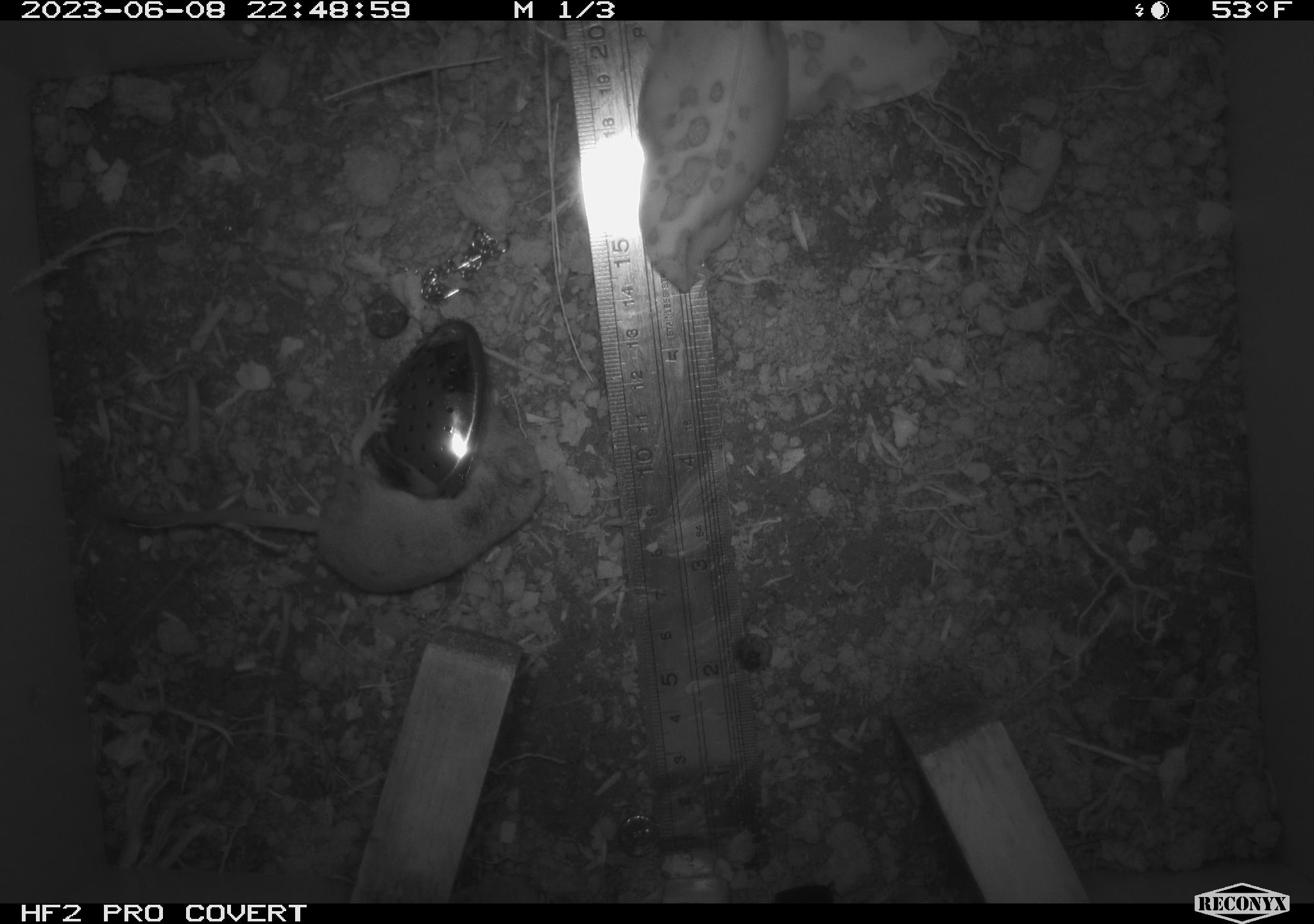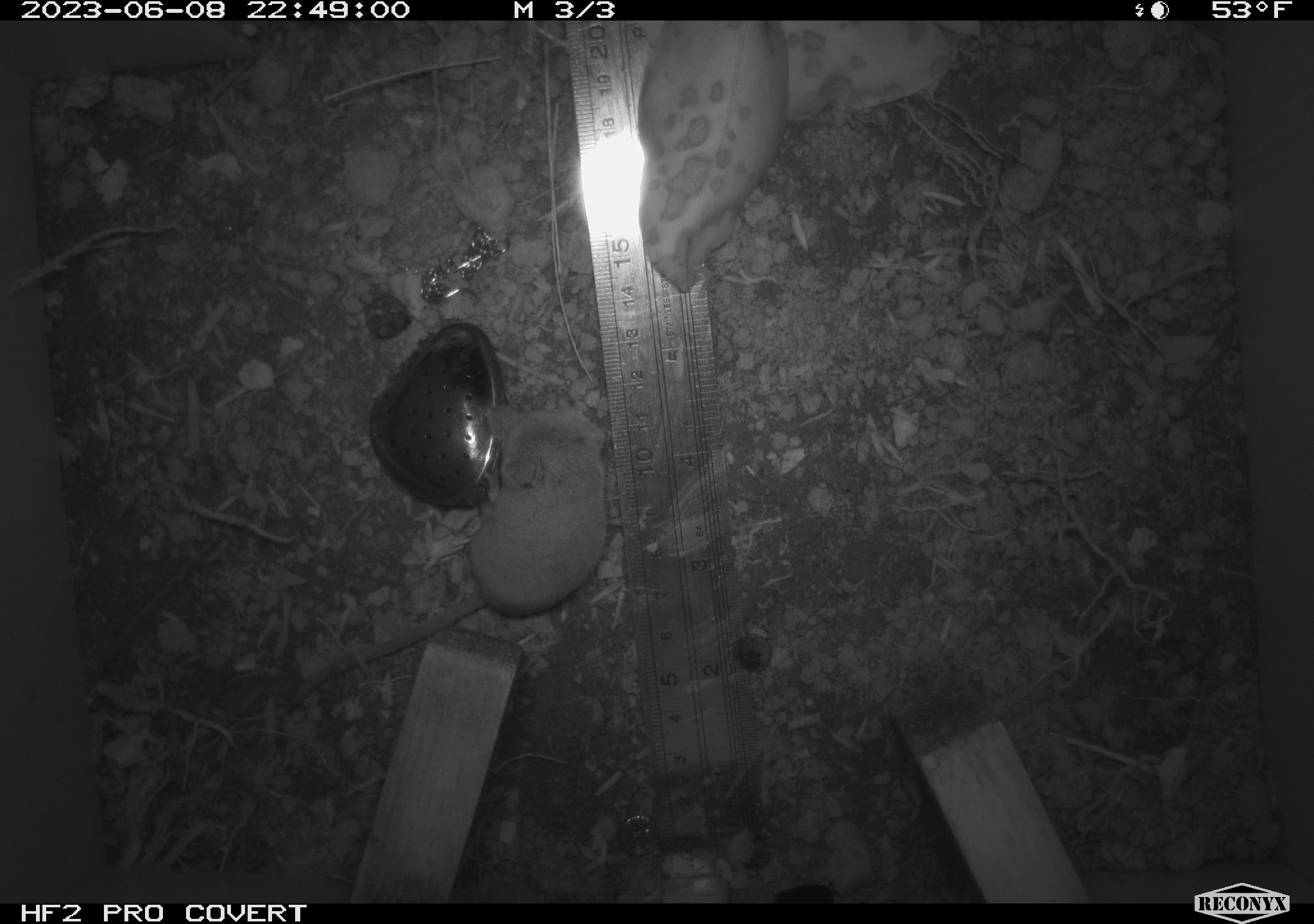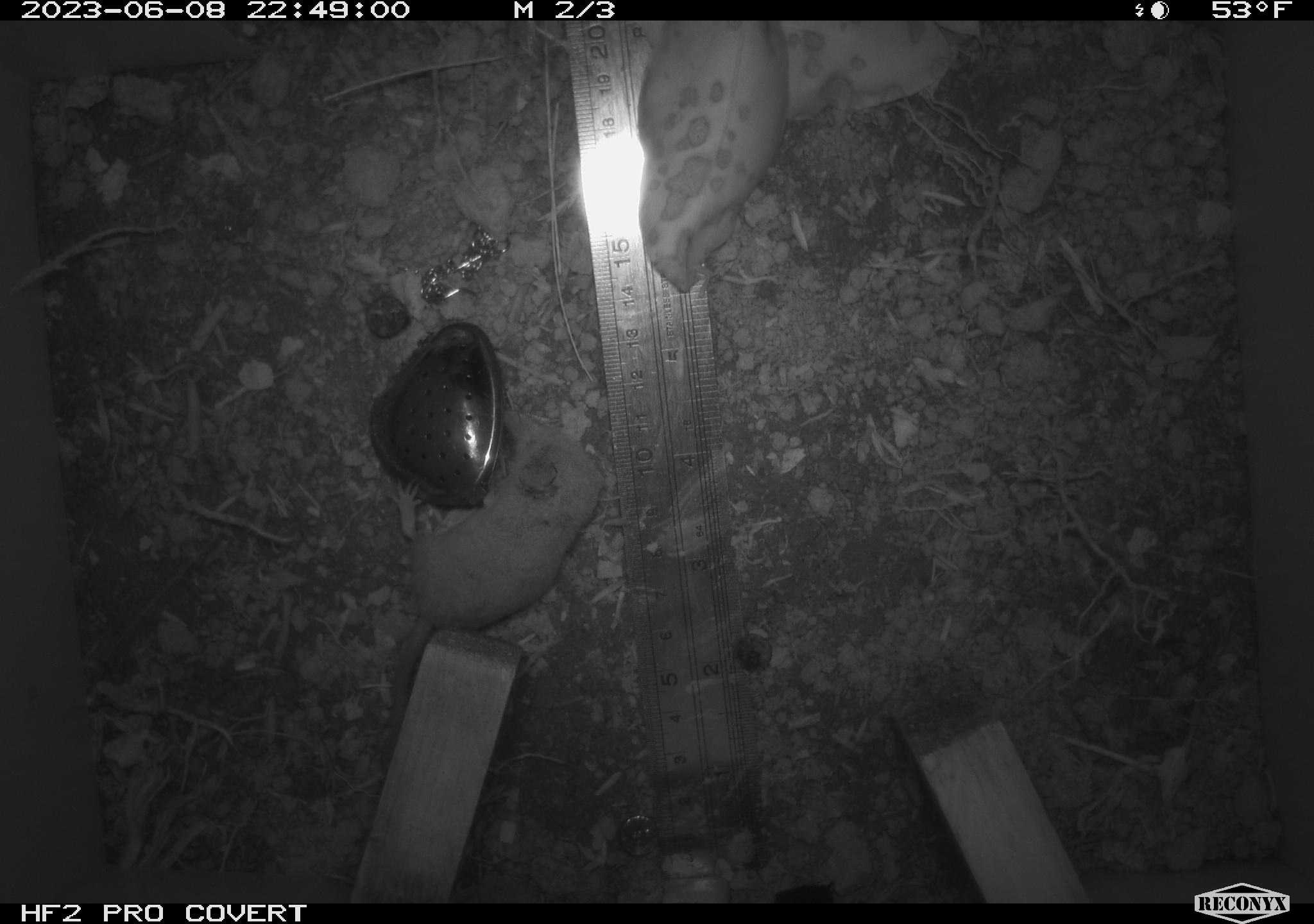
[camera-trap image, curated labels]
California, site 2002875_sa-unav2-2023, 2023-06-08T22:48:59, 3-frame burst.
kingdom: Animalia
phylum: Chordata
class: Mammalia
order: Eulipotyphla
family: Soricidae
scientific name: Soricidae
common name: shrews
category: soricidae family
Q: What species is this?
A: Soricidae family (shrews) (Soricidae).